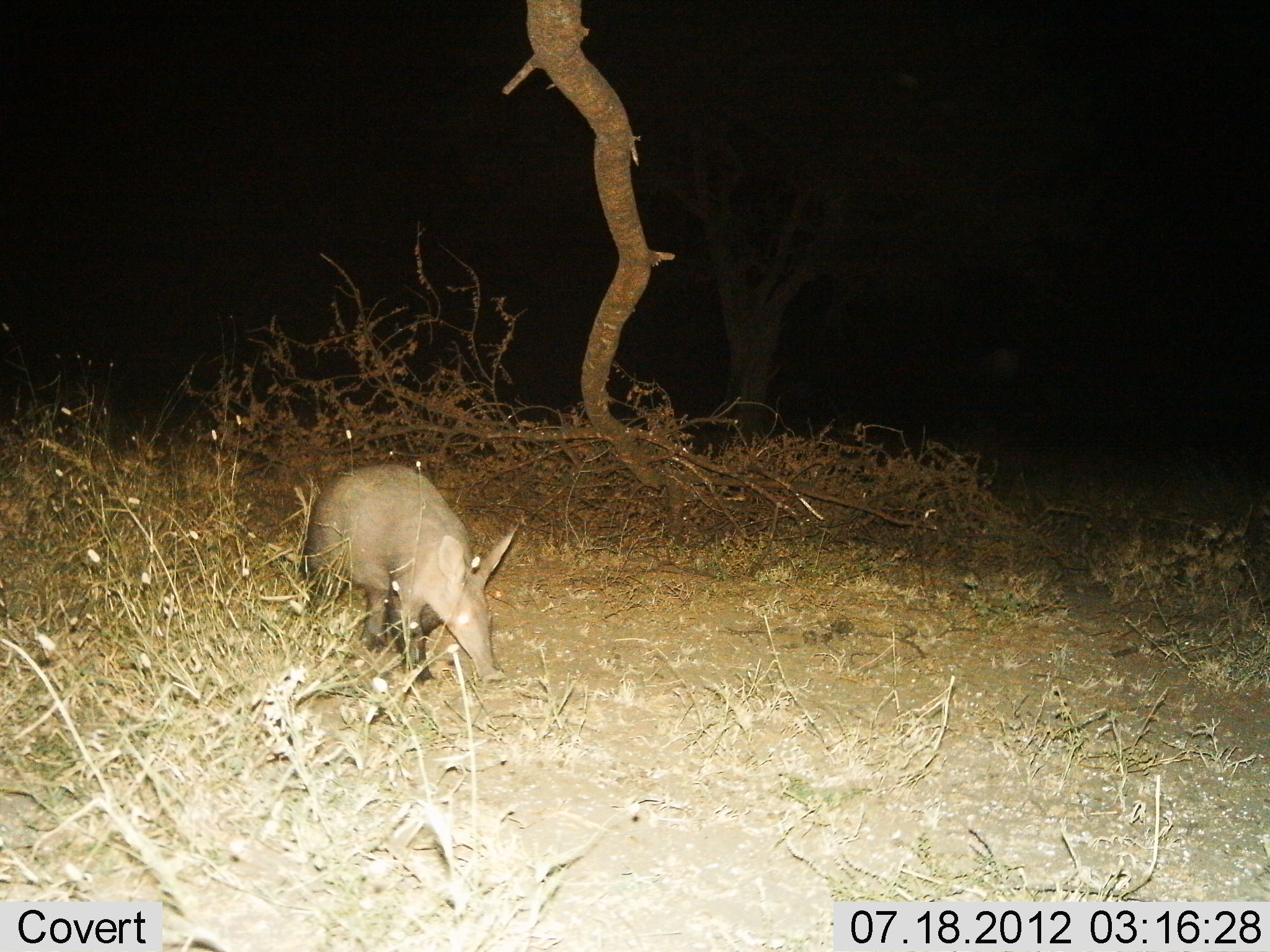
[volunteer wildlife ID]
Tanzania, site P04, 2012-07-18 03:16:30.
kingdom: Animalia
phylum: Chordata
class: Mammalia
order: Tubulidentata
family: Orycteropodidae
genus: Orycteropus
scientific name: Orycteropus afer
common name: aardvark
Aardvark (Orycteropus afer), count 1. Behavior (volunteer vote fractions): standing 20%, resting 0%, moving 80%, interacting 0%. Young present (vote fraction): 0%. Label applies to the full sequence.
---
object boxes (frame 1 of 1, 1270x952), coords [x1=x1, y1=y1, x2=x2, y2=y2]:
animal: [x1=293, y1=463, x2=519, y2=688]